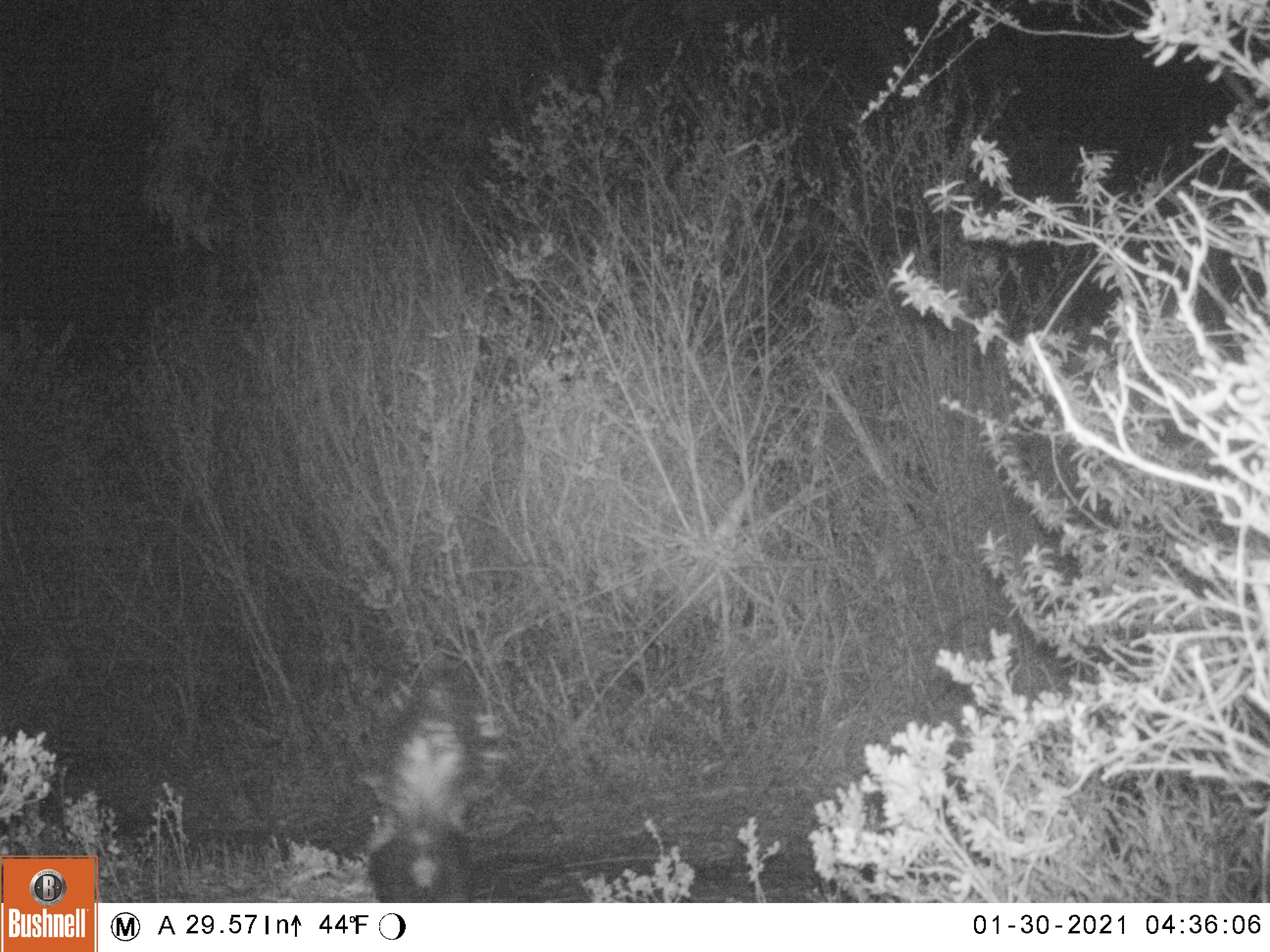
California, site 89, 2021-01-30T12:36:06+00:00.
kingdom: Animalia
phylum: Chordata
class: Mammalia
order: Carnivora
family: Mephitidae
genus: Mephitis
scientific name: Mephitis mephitis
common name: striped skunk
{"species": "striped skunk (Mephitis mephitis)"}